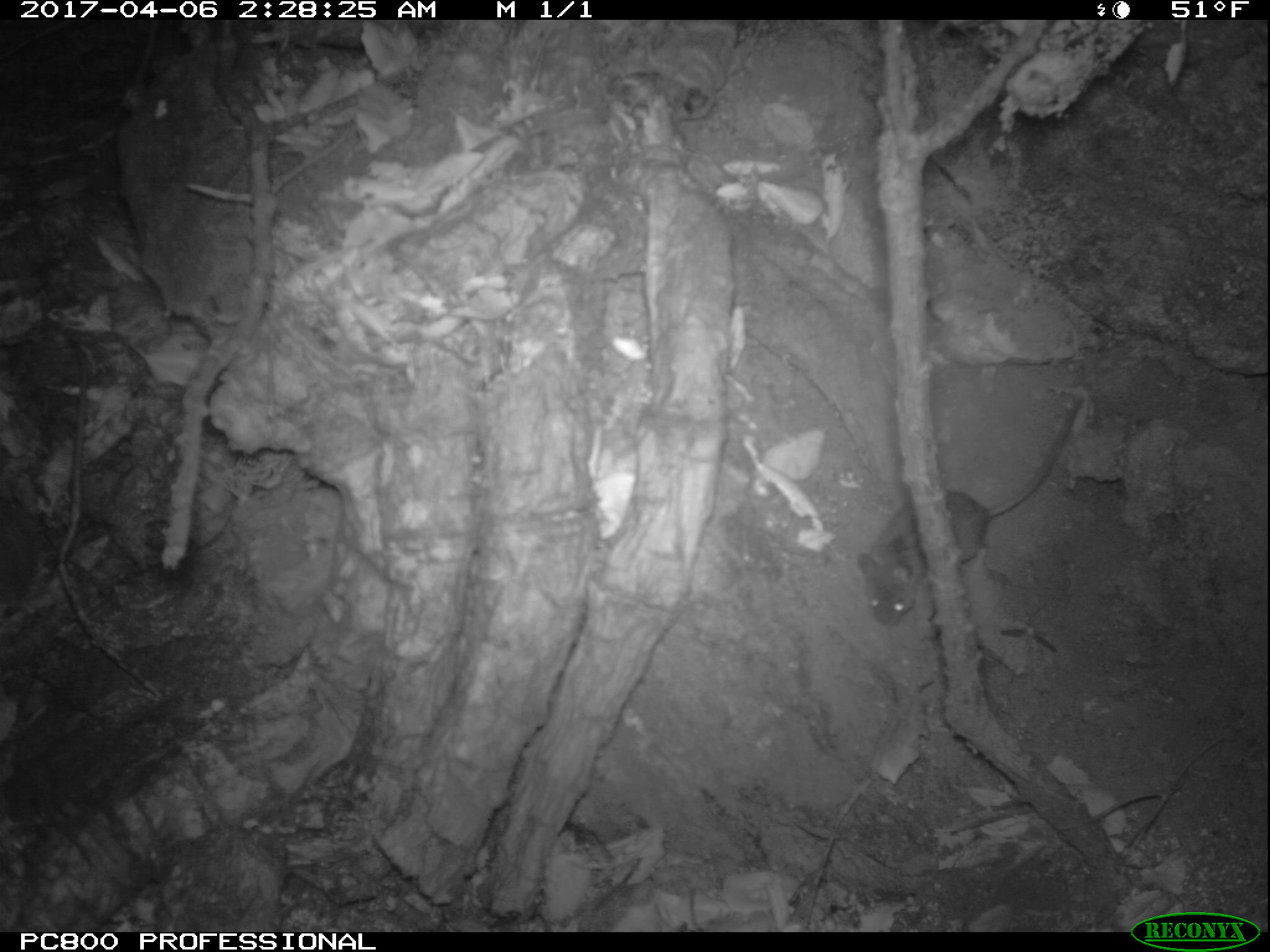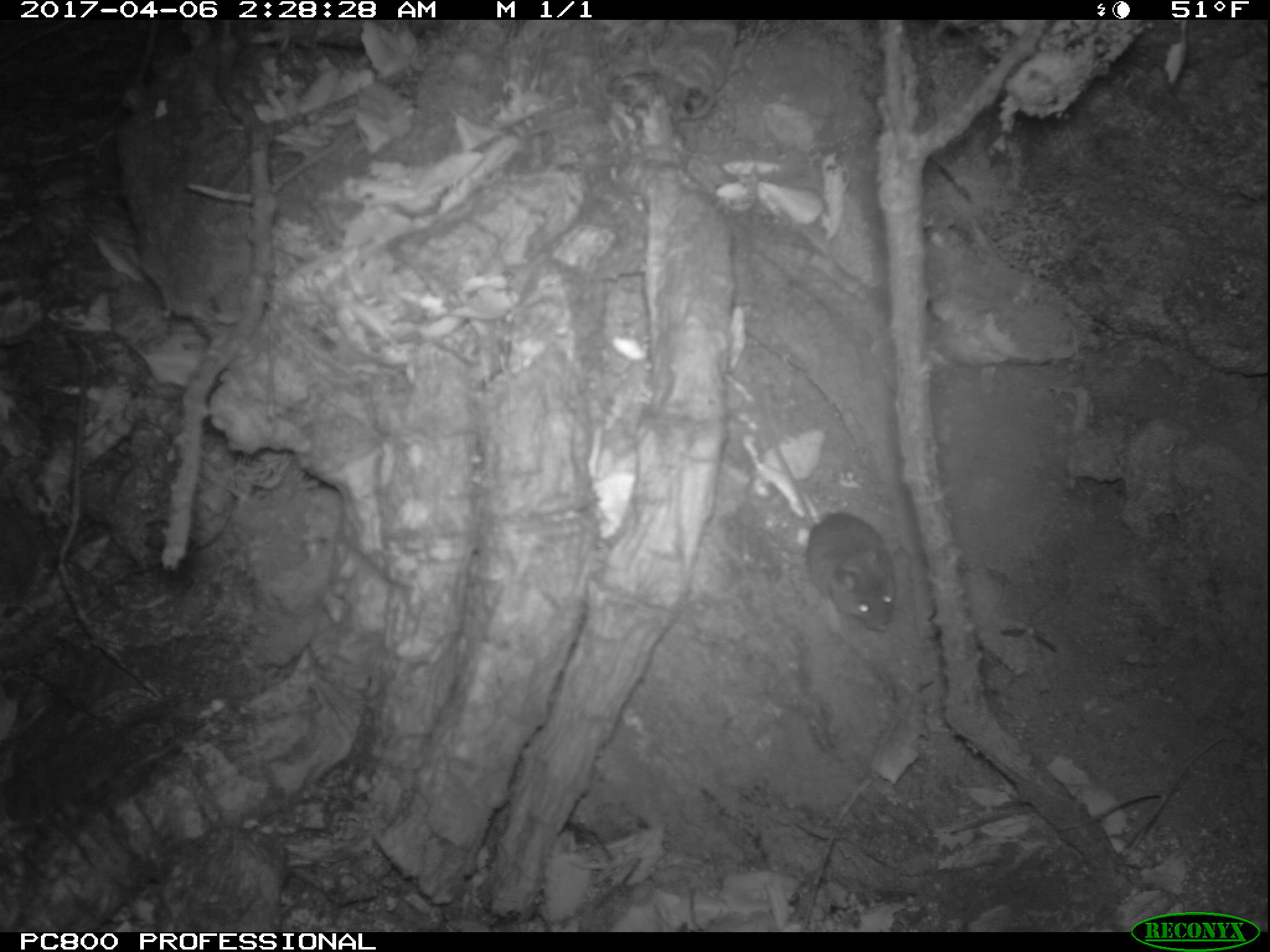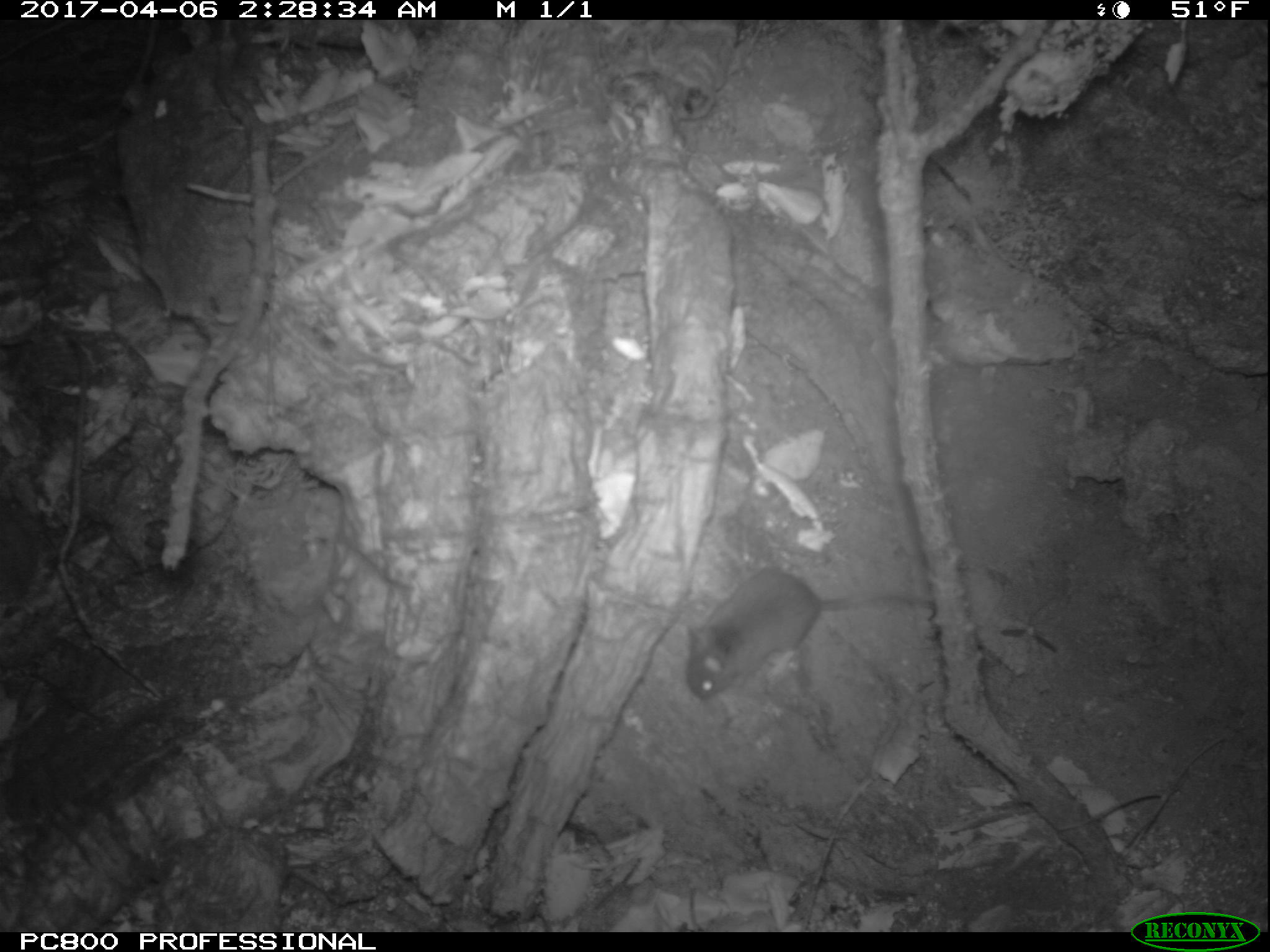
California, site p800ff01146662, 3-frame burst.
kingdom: Animalia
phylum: Chordata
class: Mammalia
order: Rodentia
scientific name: Rodentia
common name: rodent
Rodent (Rodentia).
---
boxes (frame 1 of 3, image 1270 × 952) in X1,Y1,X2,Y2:
rodent: 855,400,1080,629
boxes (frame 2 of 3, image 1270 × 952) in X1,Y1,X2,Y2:
rodent: 758,384,898,632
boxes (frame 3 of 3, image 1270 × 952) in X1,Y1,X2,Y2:
rodent: 684,564,936,703